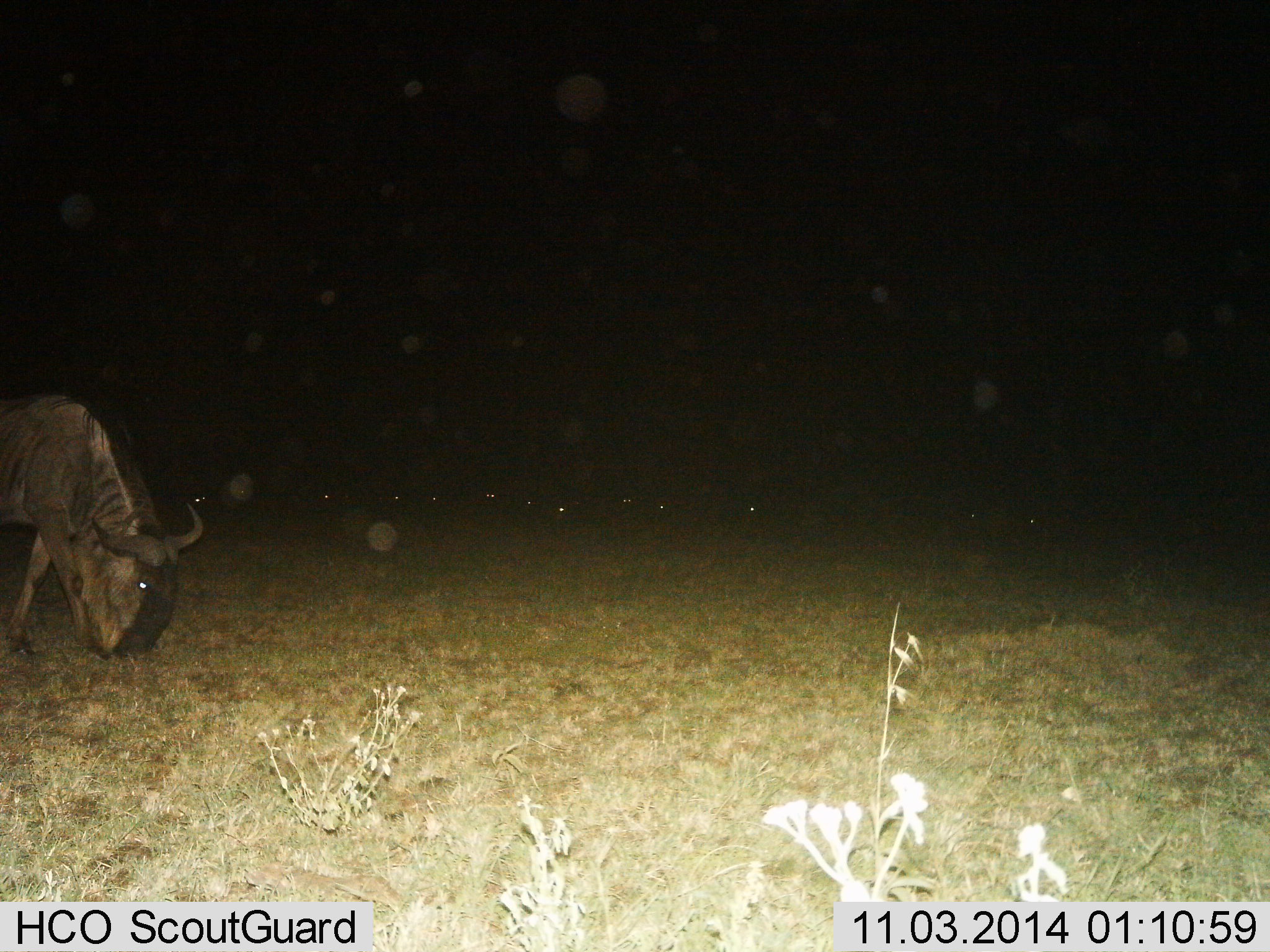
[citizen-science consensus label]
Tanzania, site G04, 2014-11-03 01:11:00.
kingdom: Animalia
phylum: Chordata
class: Mammalia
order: Artiodactyla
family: Bovidae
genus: Connochaetes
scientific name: Connochaetes taurinus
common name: blue wildebeest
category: wildebeest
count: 1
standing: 20%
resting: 0%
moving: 0%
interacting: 0%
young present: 0%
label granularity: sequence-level